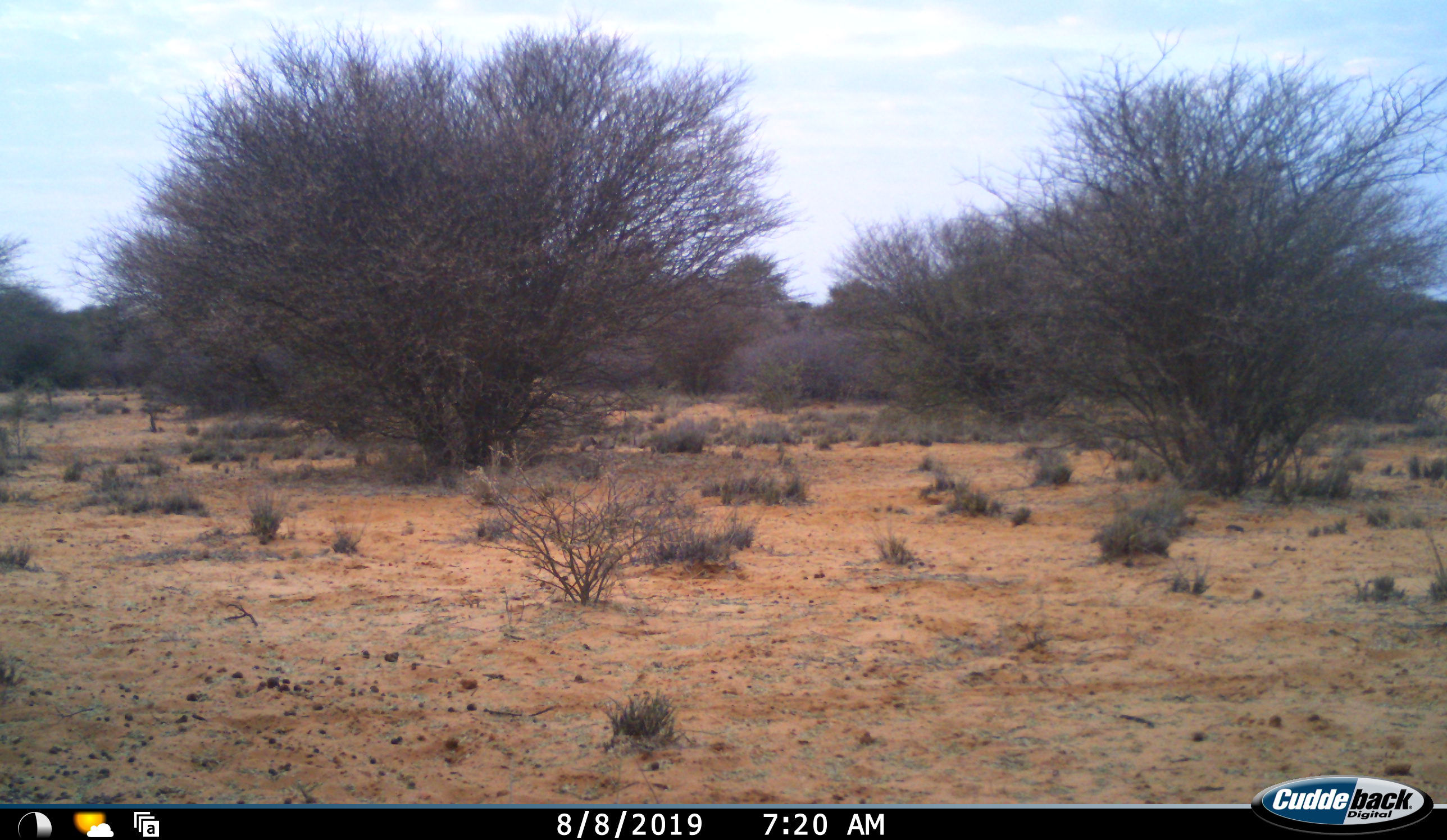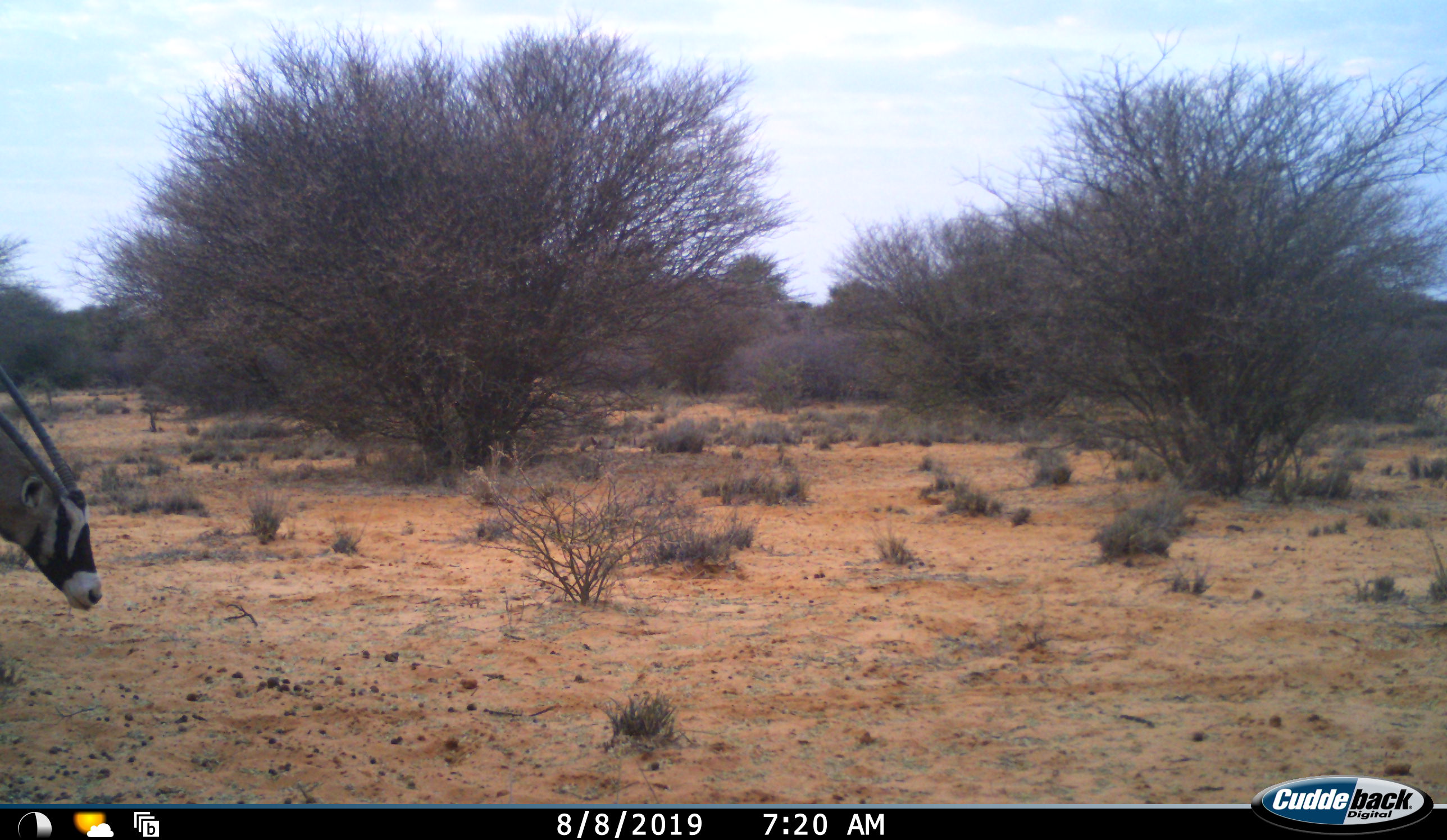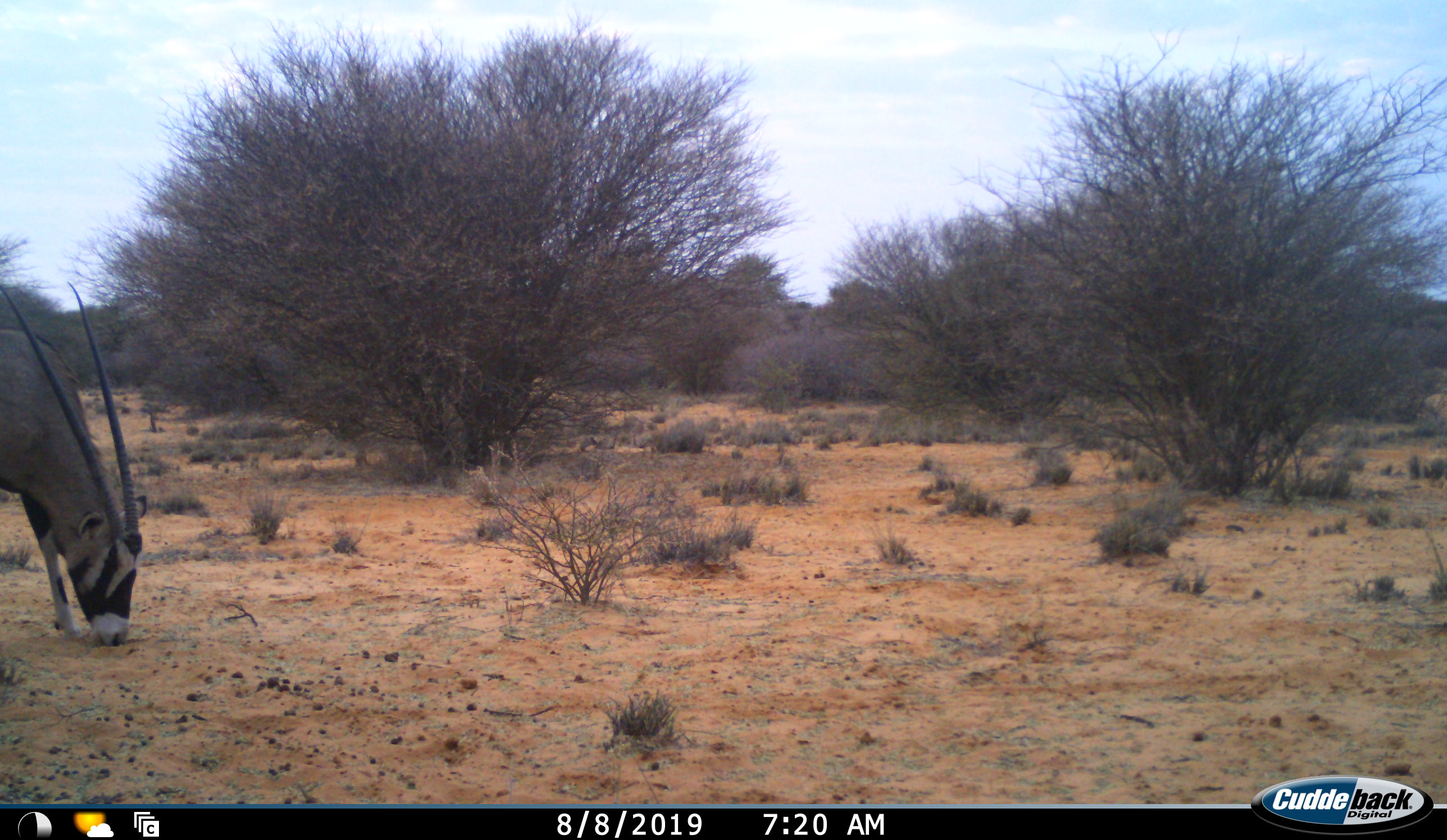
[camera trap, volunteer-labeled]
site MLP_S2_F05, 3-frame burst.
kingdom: Animalia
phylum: Chordata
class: Mammalia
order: Artiodactyla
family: Bovidae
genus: Oryx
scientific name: Oryx gazella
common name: gemsbok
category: oryx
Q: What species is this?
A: Oryx (gemsbok) (Oryx gazella).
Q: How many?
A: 1.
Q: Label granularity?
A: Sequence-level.